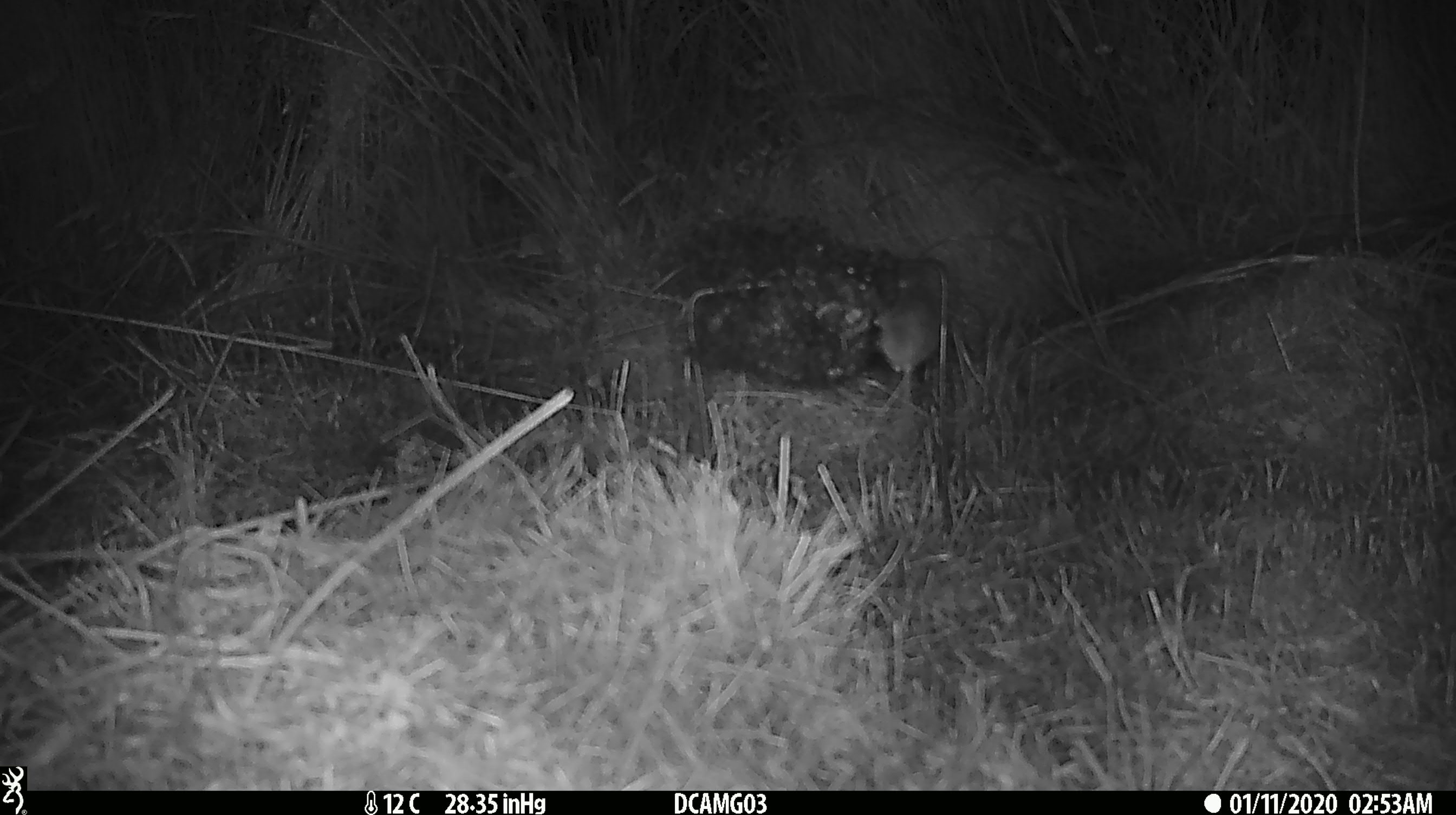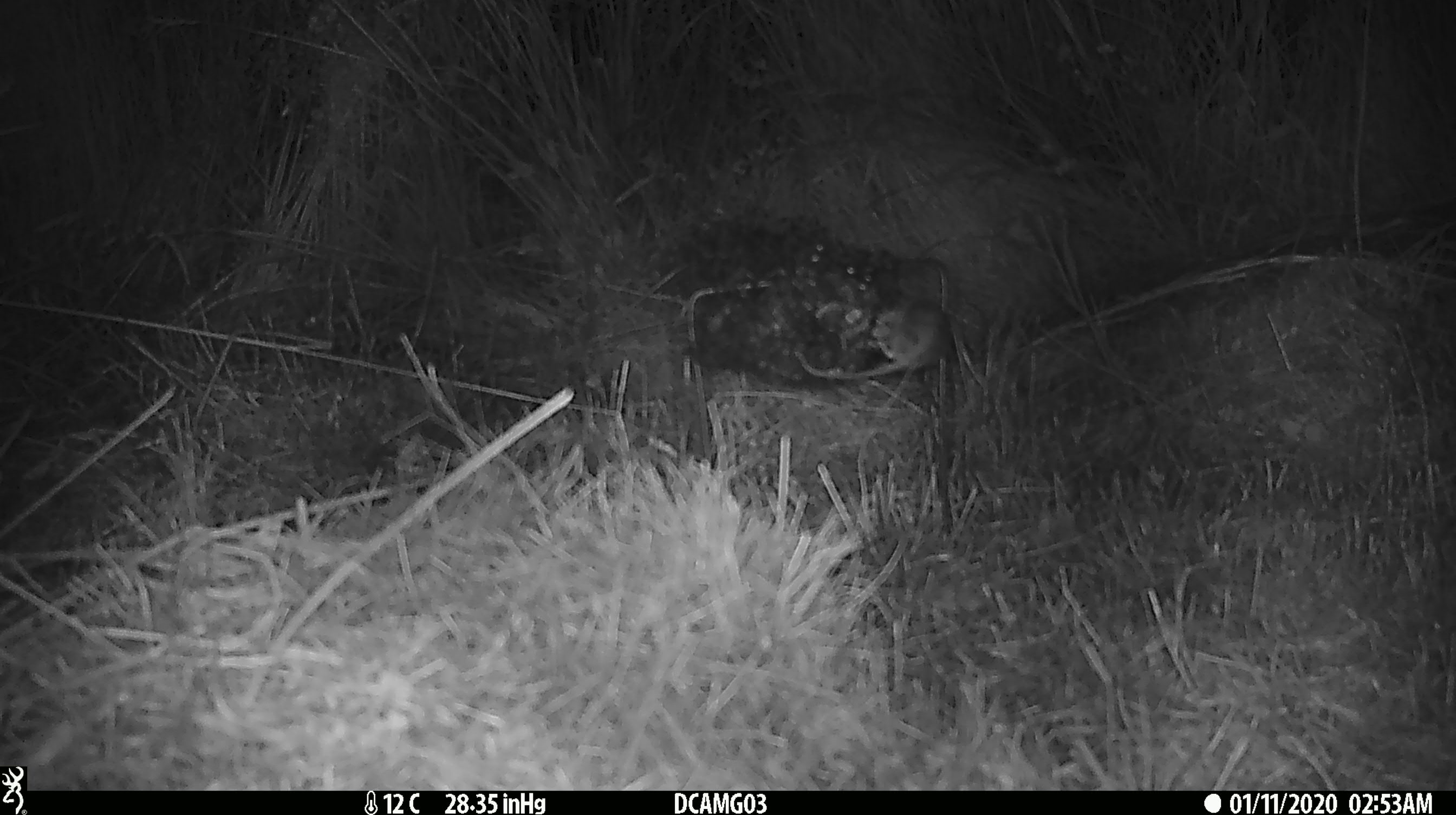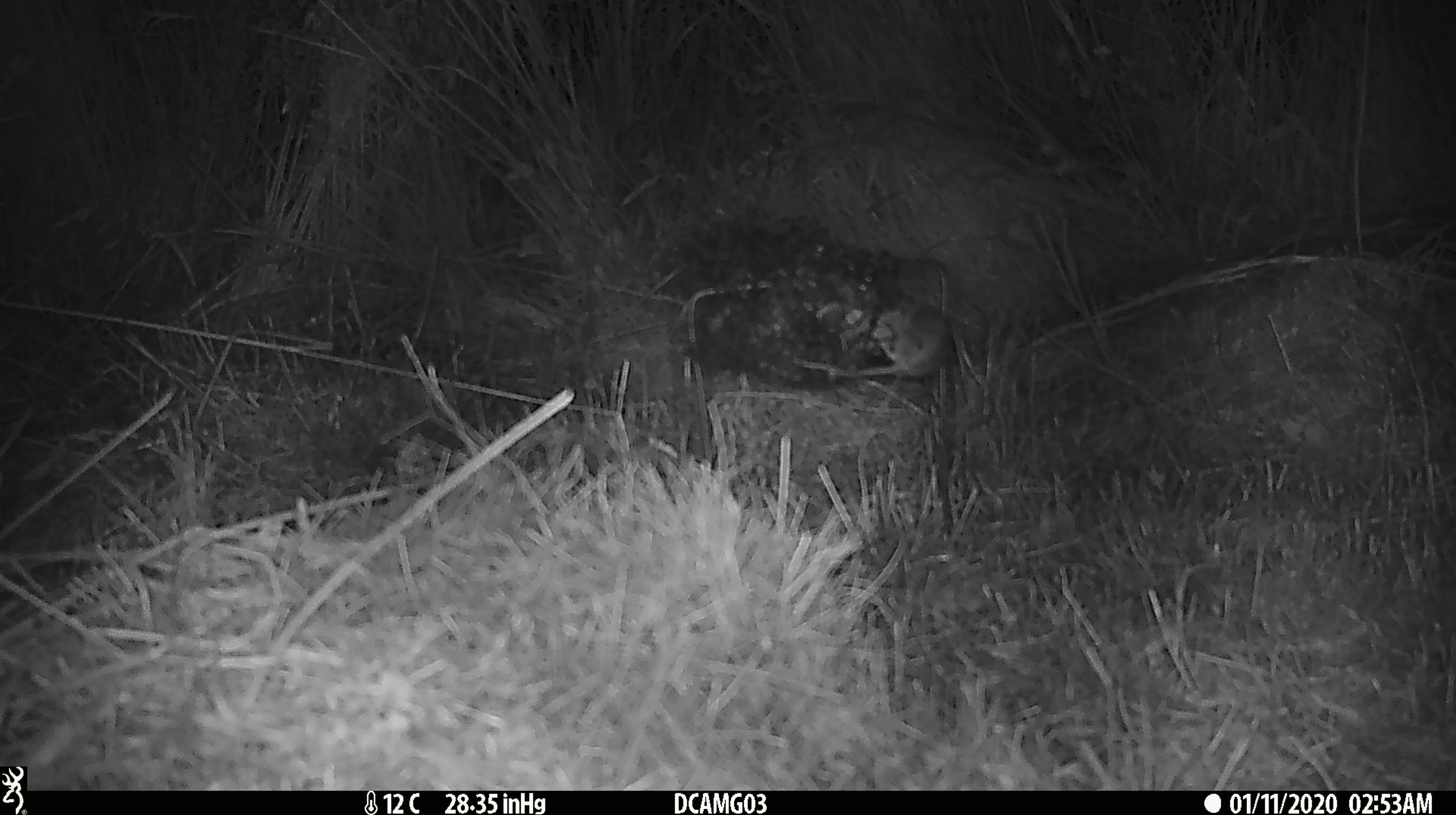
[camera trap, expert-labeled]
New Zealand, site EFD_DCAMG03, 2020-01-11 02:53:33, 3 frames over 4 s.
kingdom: Animalia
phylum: Chordata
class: Mammalia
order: Rodentia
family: Muridae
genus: Mus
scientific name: Mus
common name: mouse